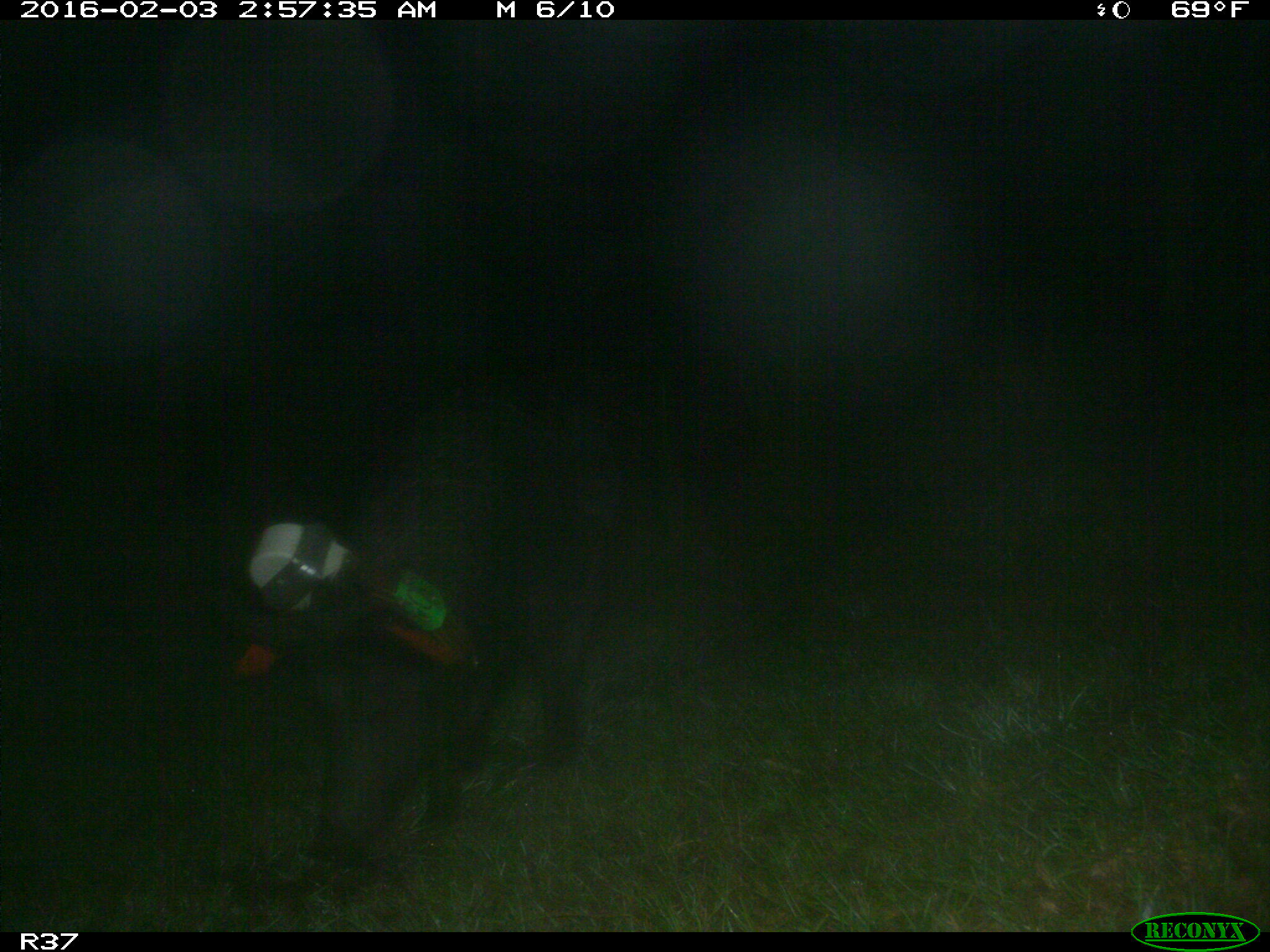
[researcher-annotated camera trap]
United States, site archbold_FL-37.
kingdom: Animalia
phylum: Chordata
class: Mammalia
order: Artiodactyla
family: Suidae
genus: Sus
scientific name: Sus scrofa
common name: wild boar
Sus scrofa (wild boar).